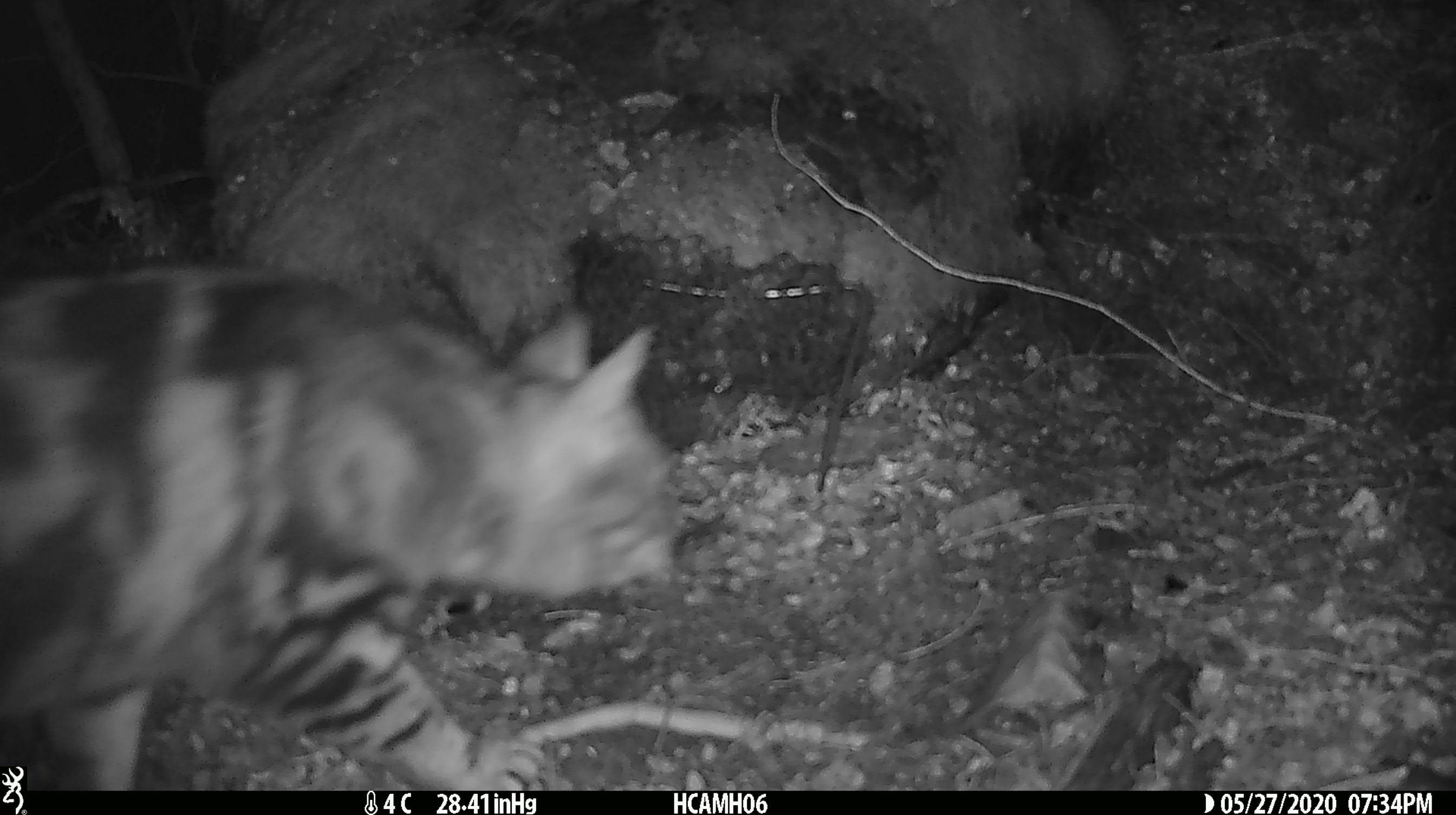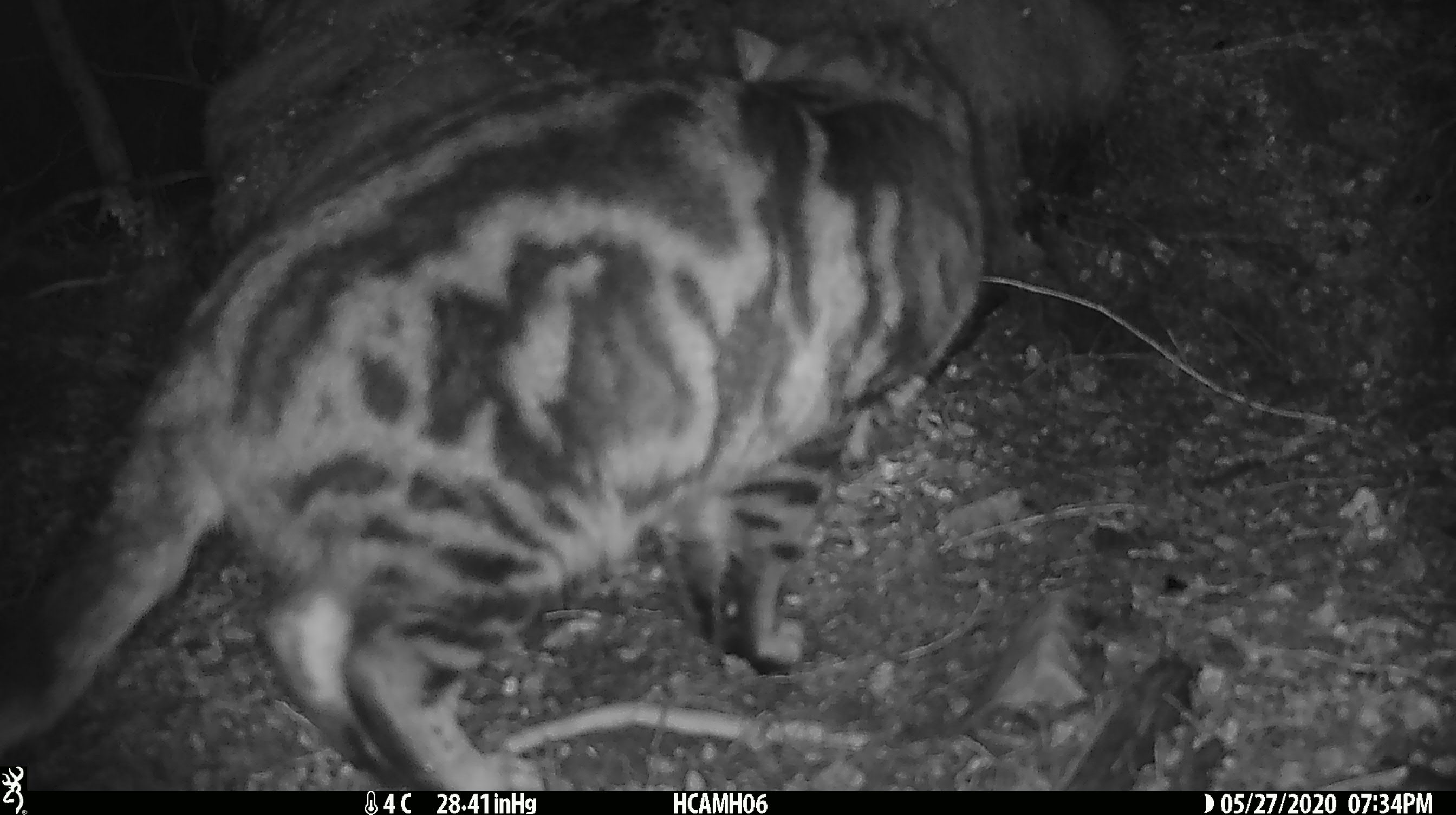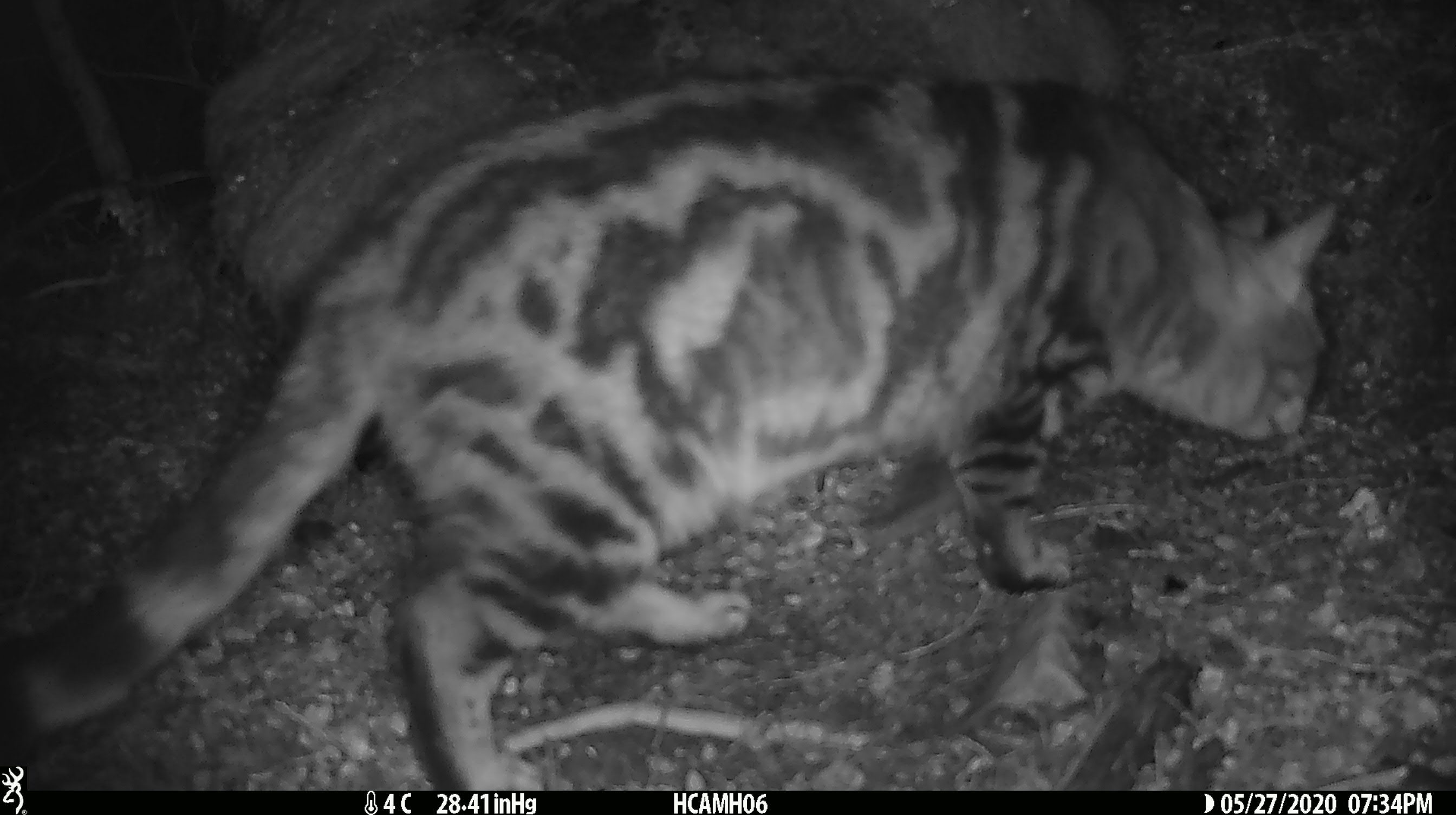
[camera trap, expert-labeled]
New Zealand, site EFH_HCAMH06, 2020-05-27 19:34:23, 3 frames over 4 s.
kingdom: Animalia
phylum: Chordata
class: Mammalia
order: Carnivora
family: Felidae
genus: Felis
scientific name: Felis catus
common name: domestic cat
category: cat